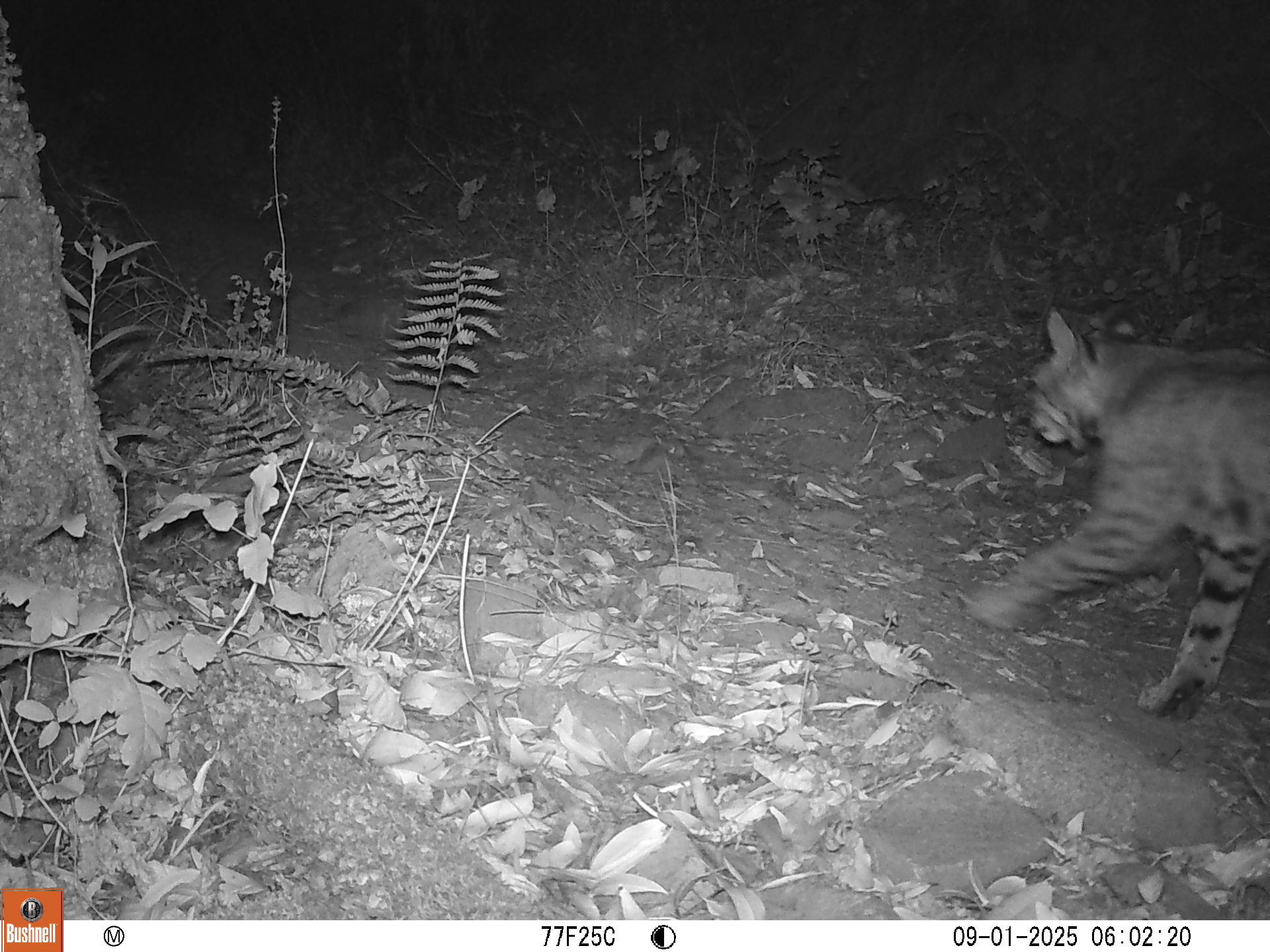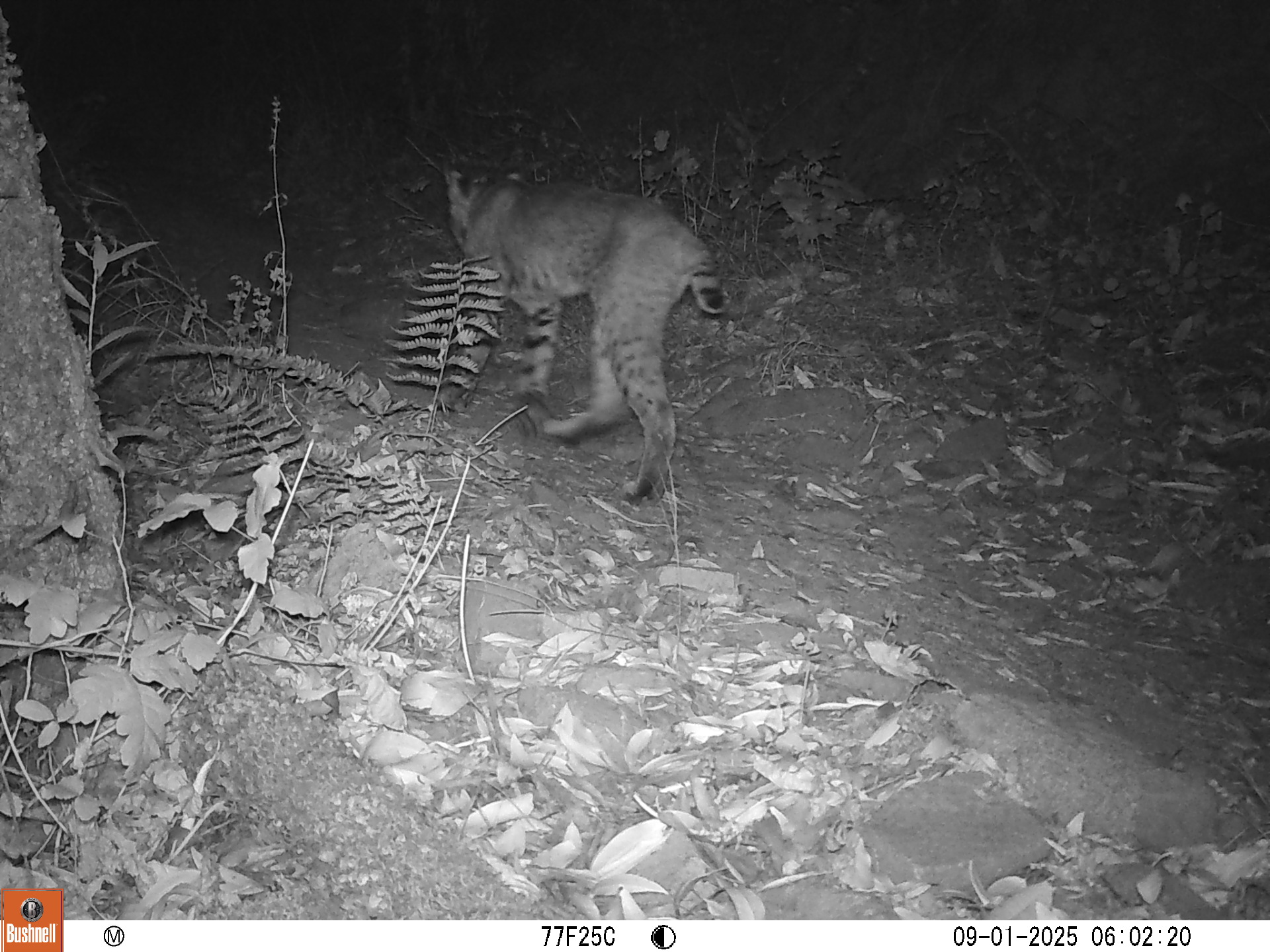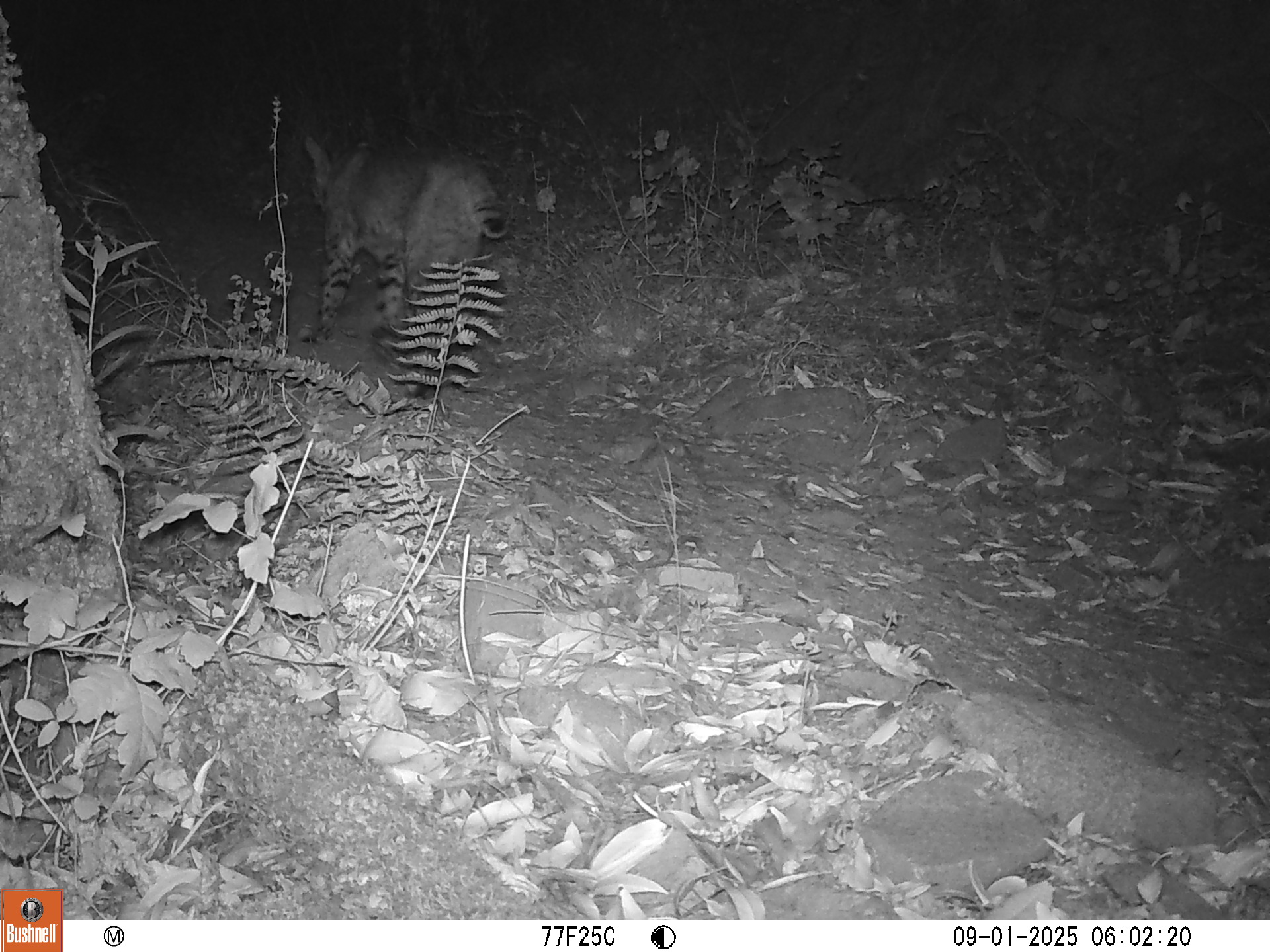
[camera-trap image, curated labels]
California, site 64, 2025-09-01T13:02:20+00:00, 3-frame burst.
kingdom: Animalia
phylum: Chordata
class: Mammalia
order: Carnivora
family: Felidae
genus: Lynx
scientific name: Lynx rufus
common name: bobcat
Bobcat (Lynx rufus).